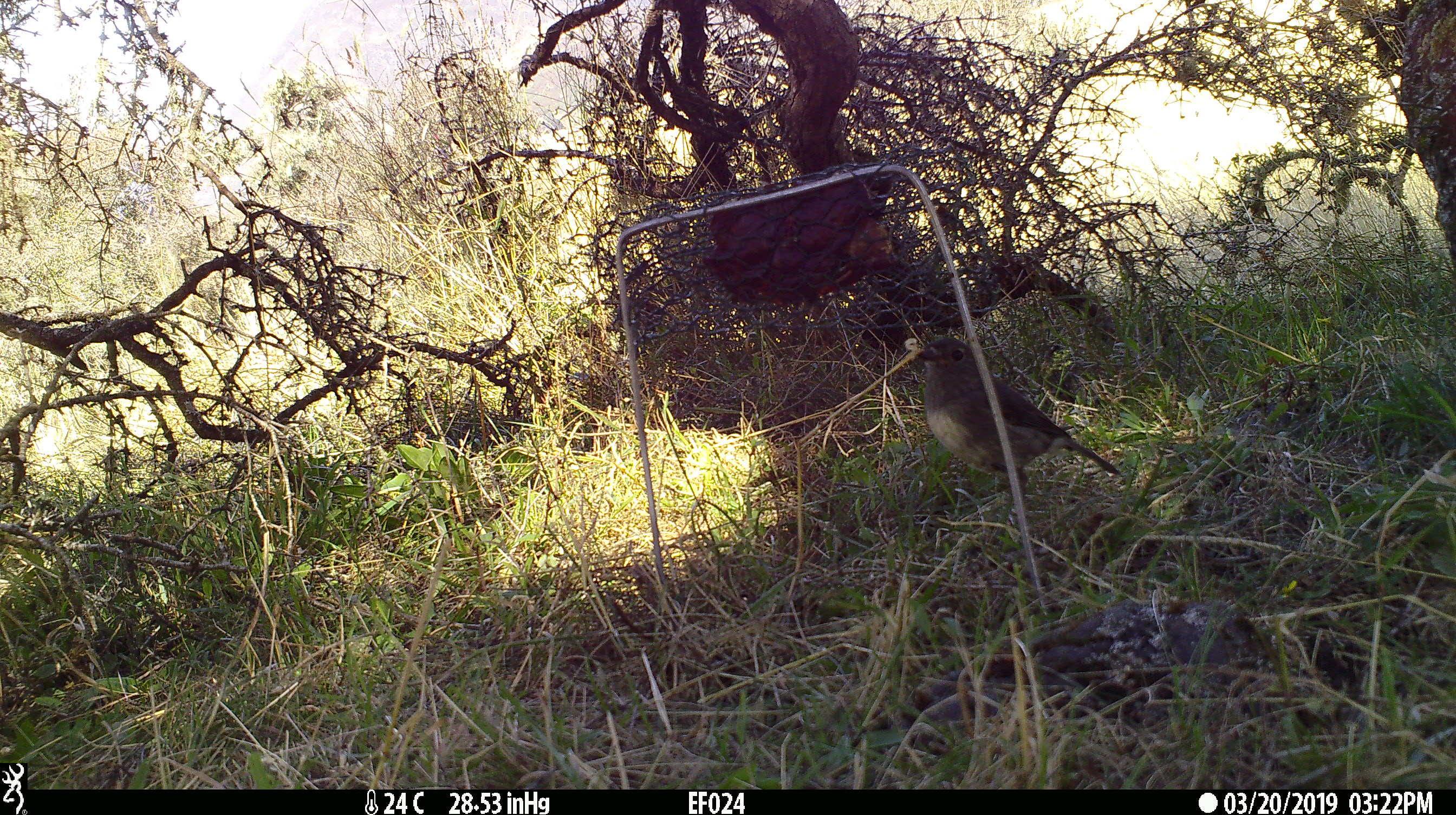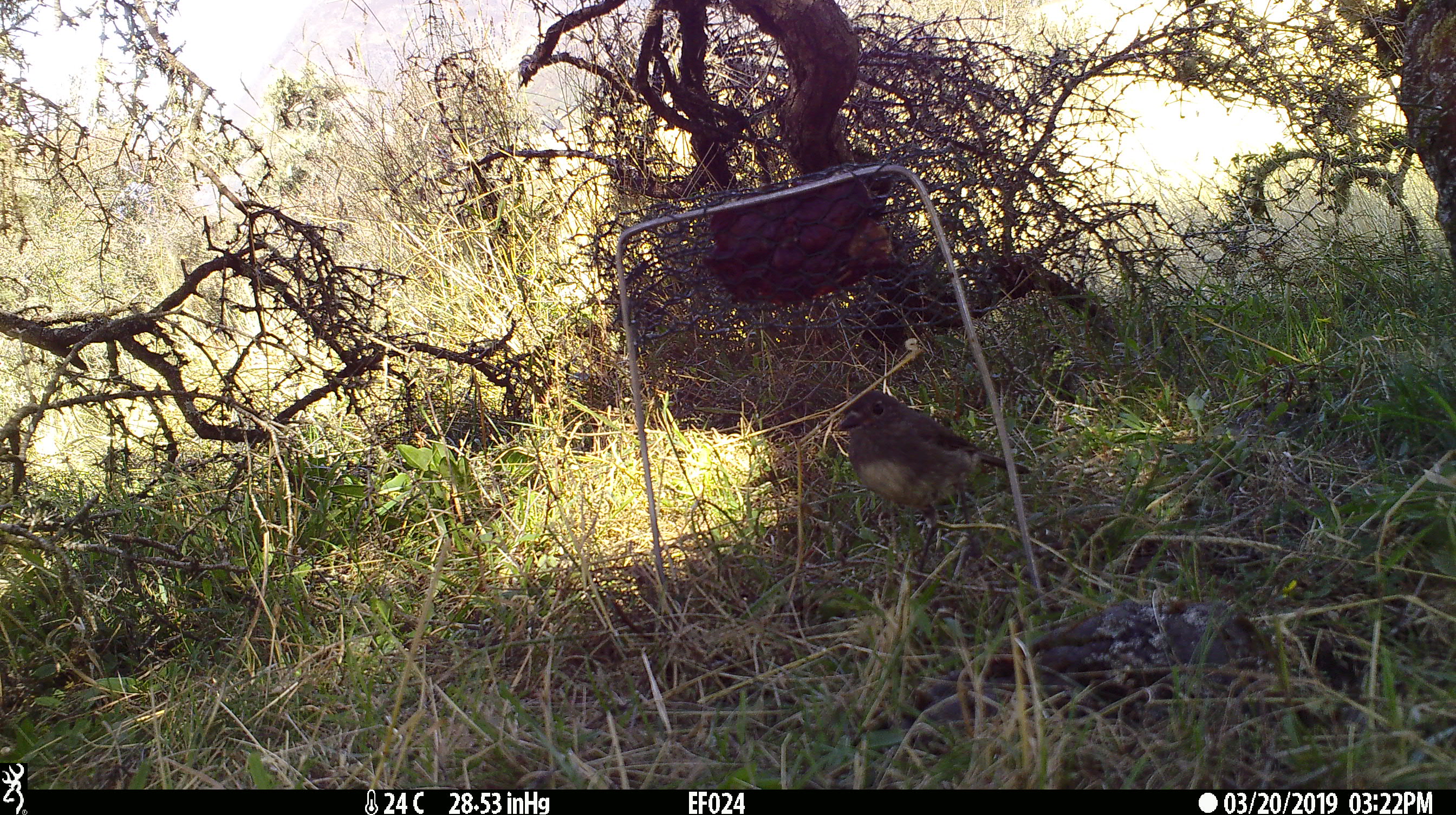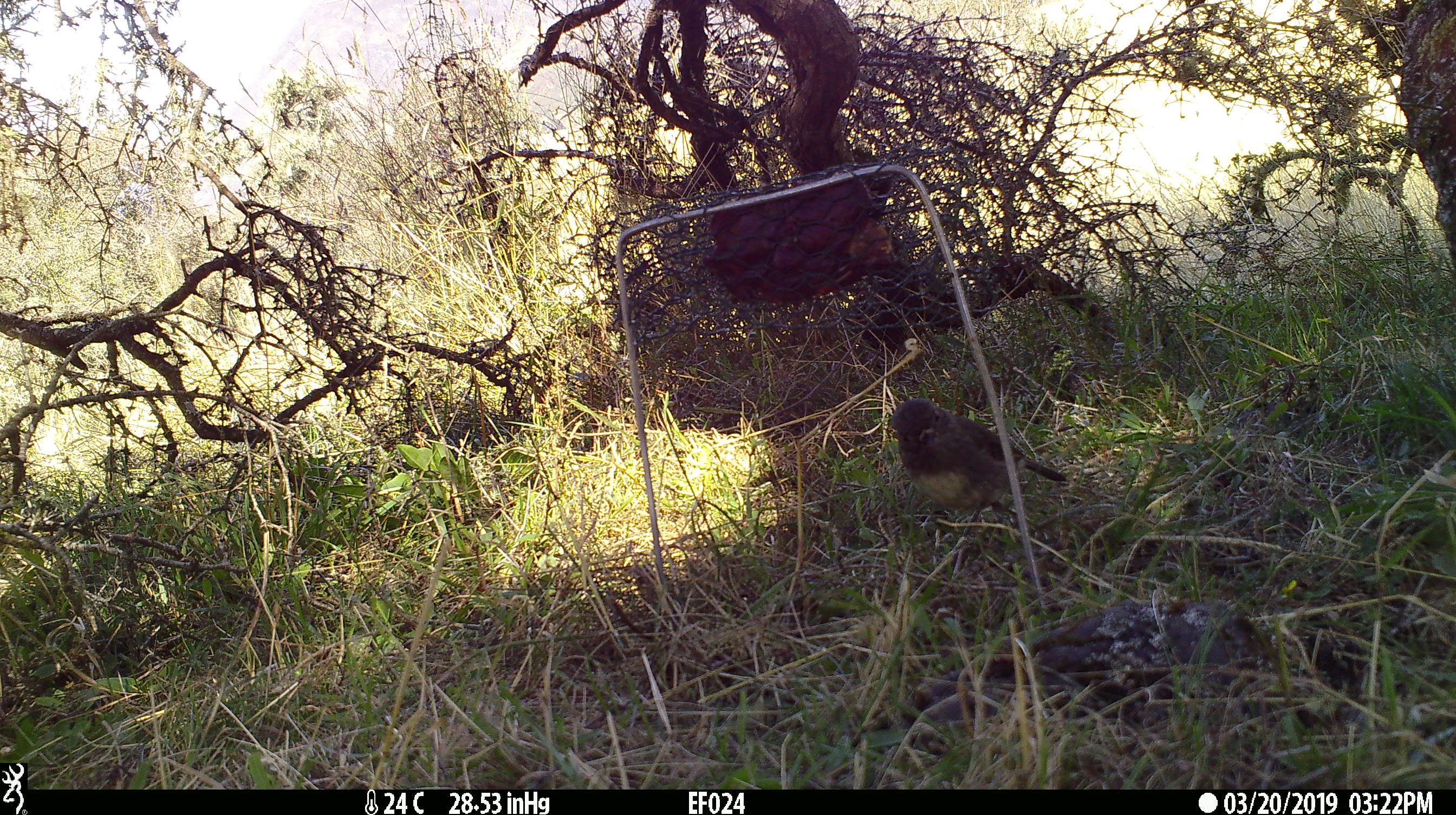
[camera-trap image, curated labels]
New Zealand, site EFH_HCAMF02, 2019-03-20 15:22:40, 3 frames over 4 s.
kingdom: Animalia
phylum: Chordata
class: Aves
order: Passeriformes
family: Petroicidae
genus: Petroica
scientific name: Petroica australis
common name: new zealand robin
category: robin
Robin (new zealand robin) (Petroica australis).